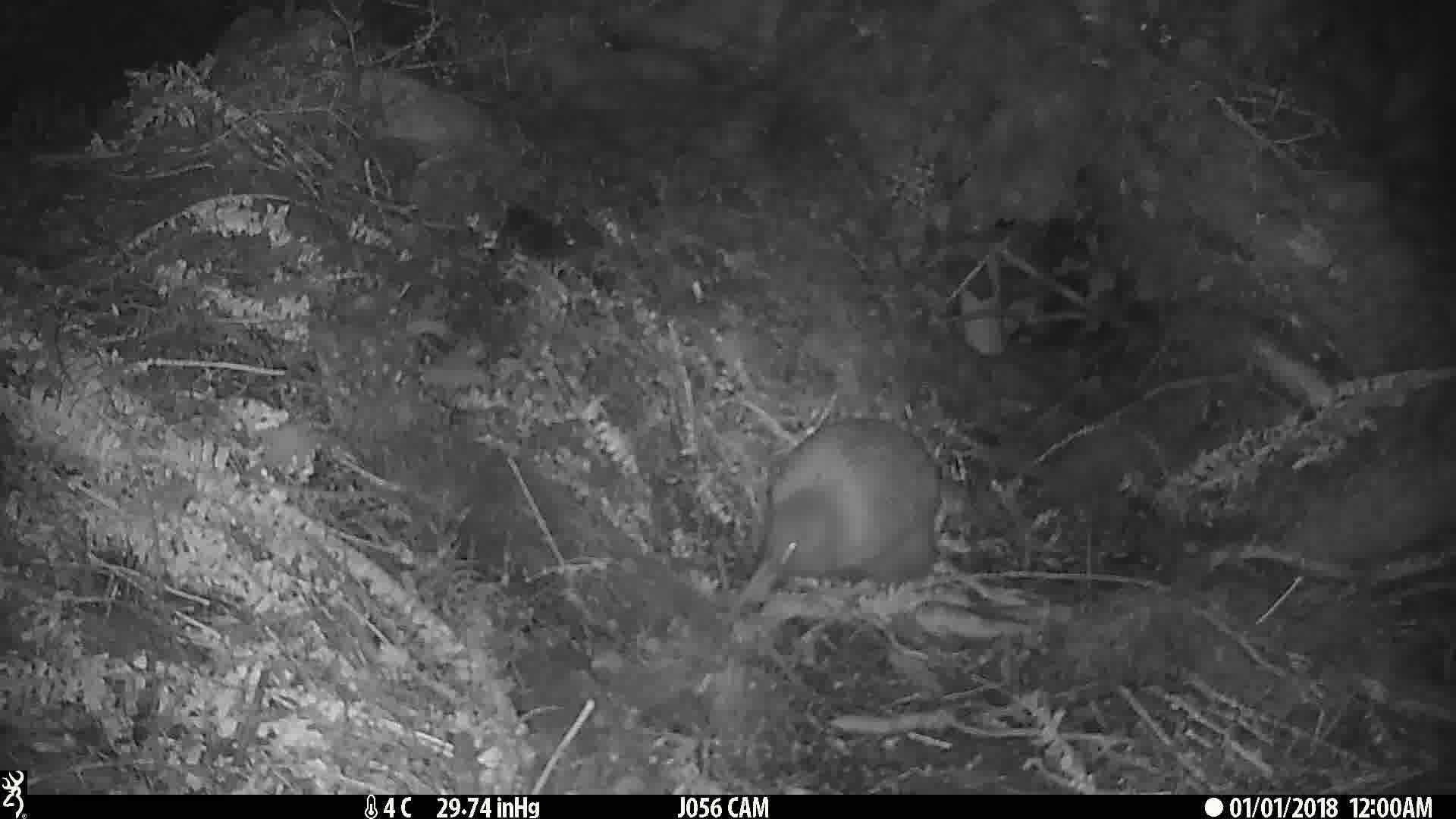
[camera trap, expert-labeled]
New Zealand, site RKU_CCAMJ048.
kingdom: Animalia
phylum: Chordata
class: Aves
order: Apterygiformes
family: Apterygidae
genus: Apteryx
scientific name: Apteryx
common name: kiwi